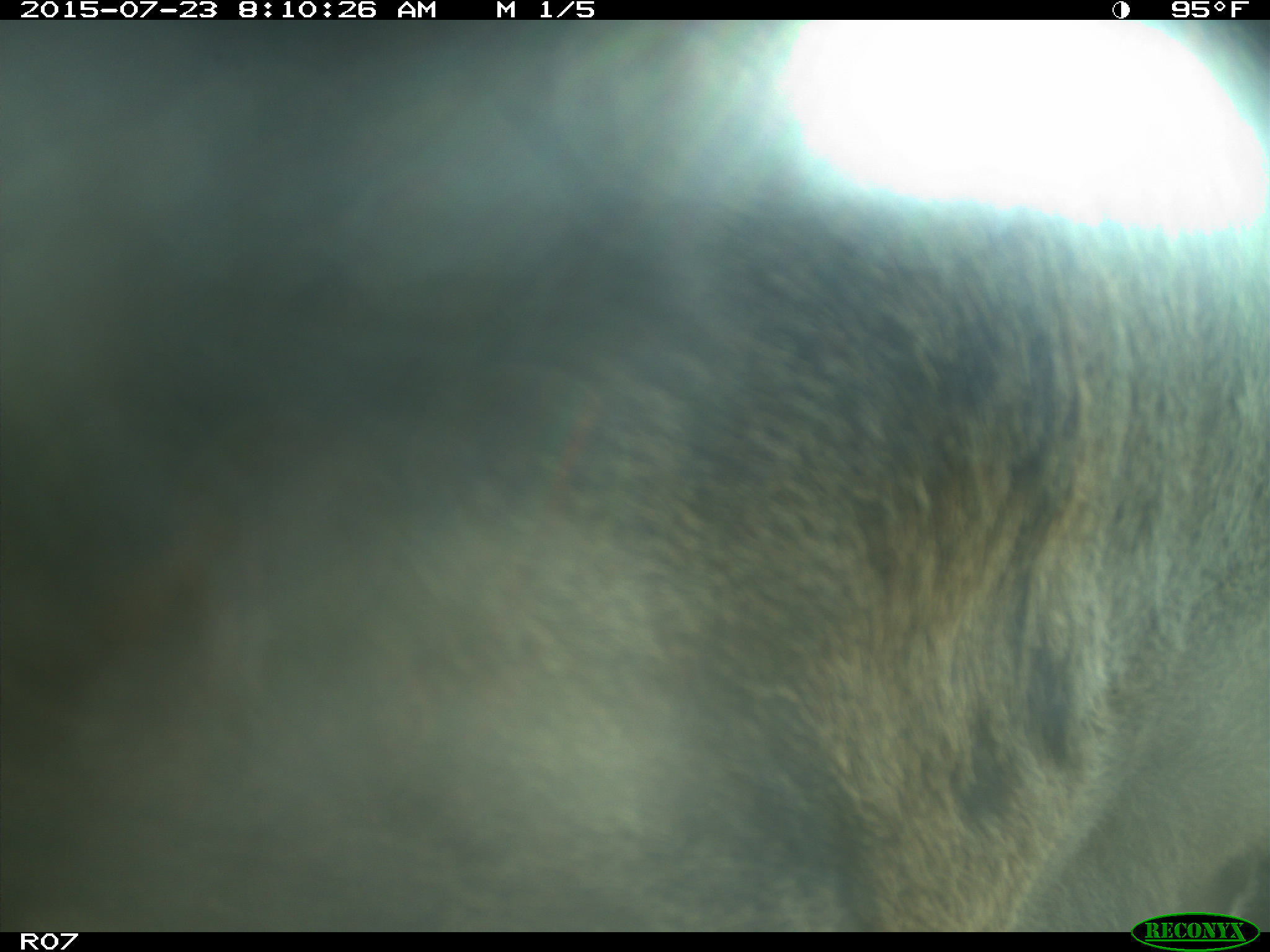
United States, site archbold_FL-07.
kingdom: Animalia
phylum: Chordata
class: Mammalia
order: Artiodactyla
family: Bovidae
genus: Bos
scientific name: Bos taurus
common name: domestic cow